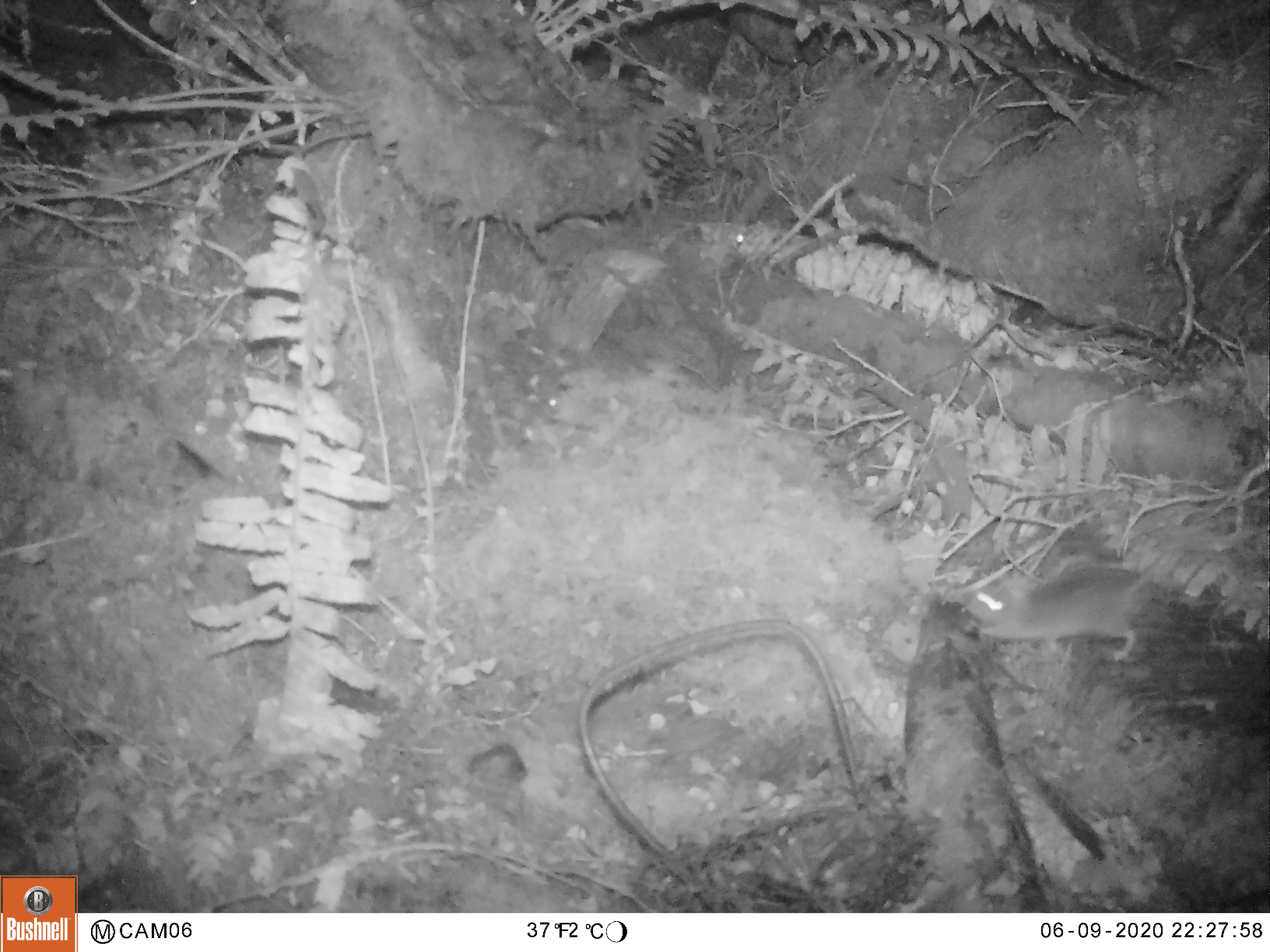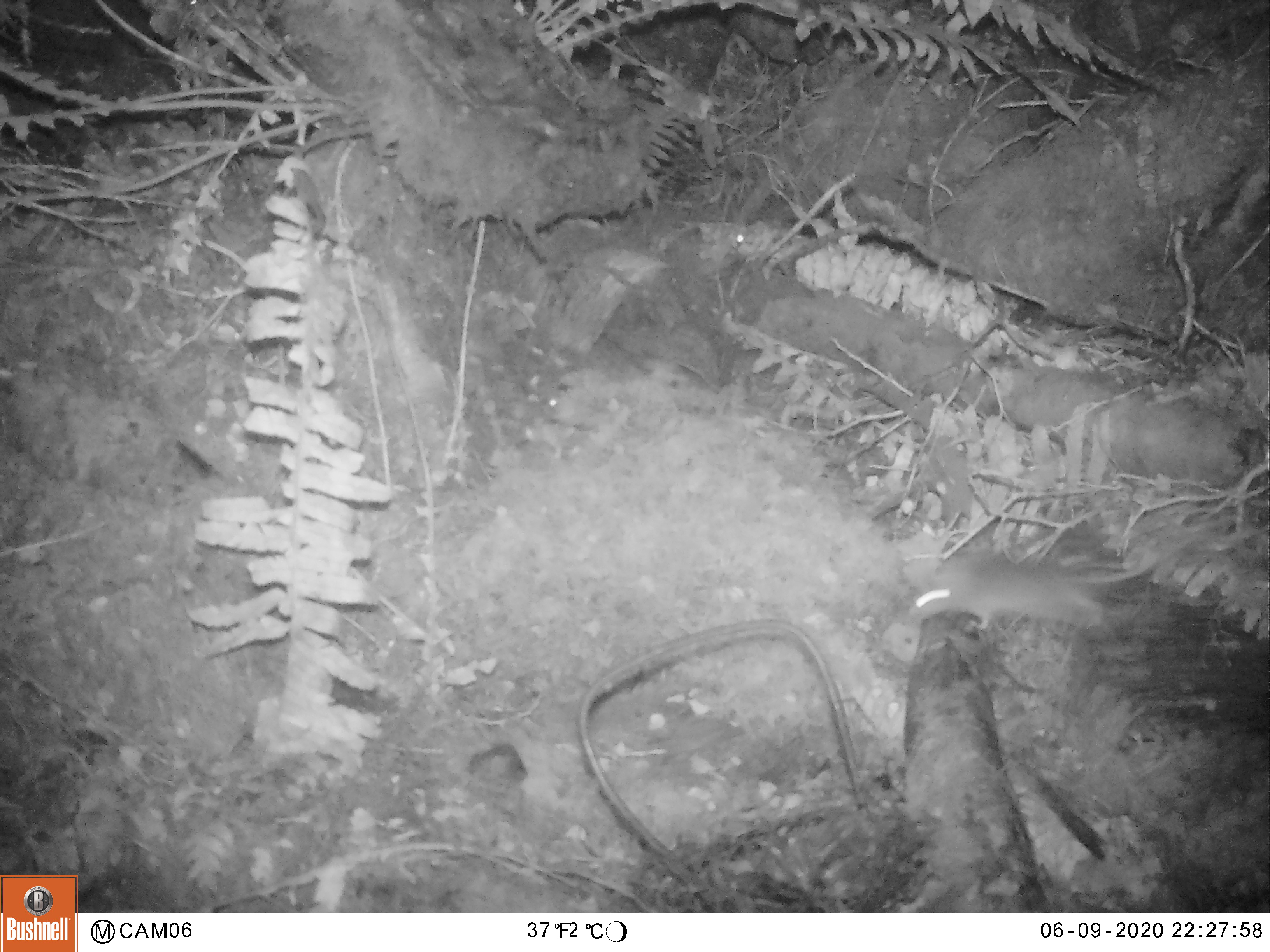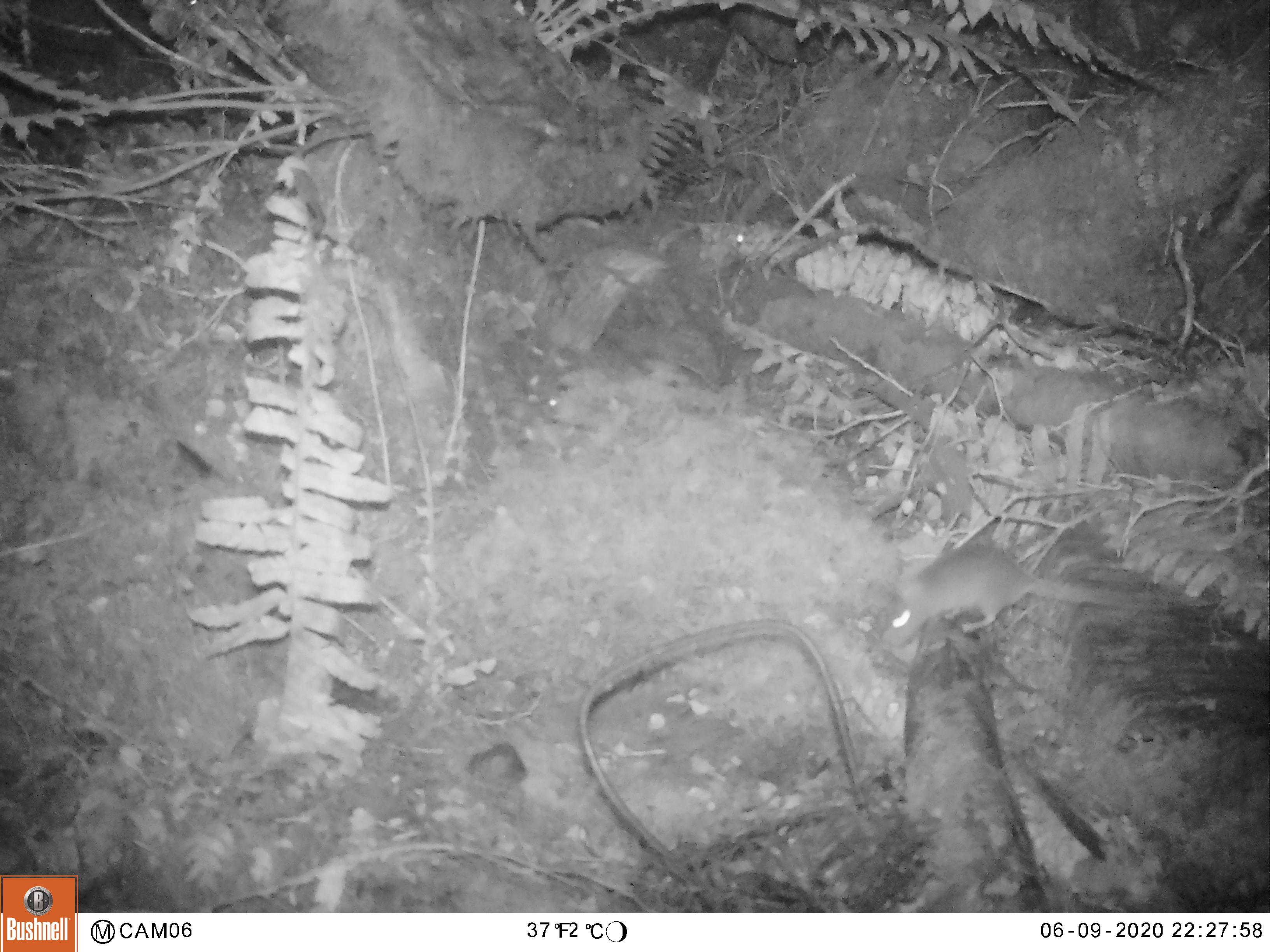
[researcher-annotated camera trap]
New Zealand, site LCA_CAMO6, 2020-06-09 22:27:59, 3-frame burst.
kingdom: Animalia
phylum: Chordata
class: Mammalia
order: Rodentia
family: Muridae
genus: Rattus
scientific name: Rattus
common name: rat